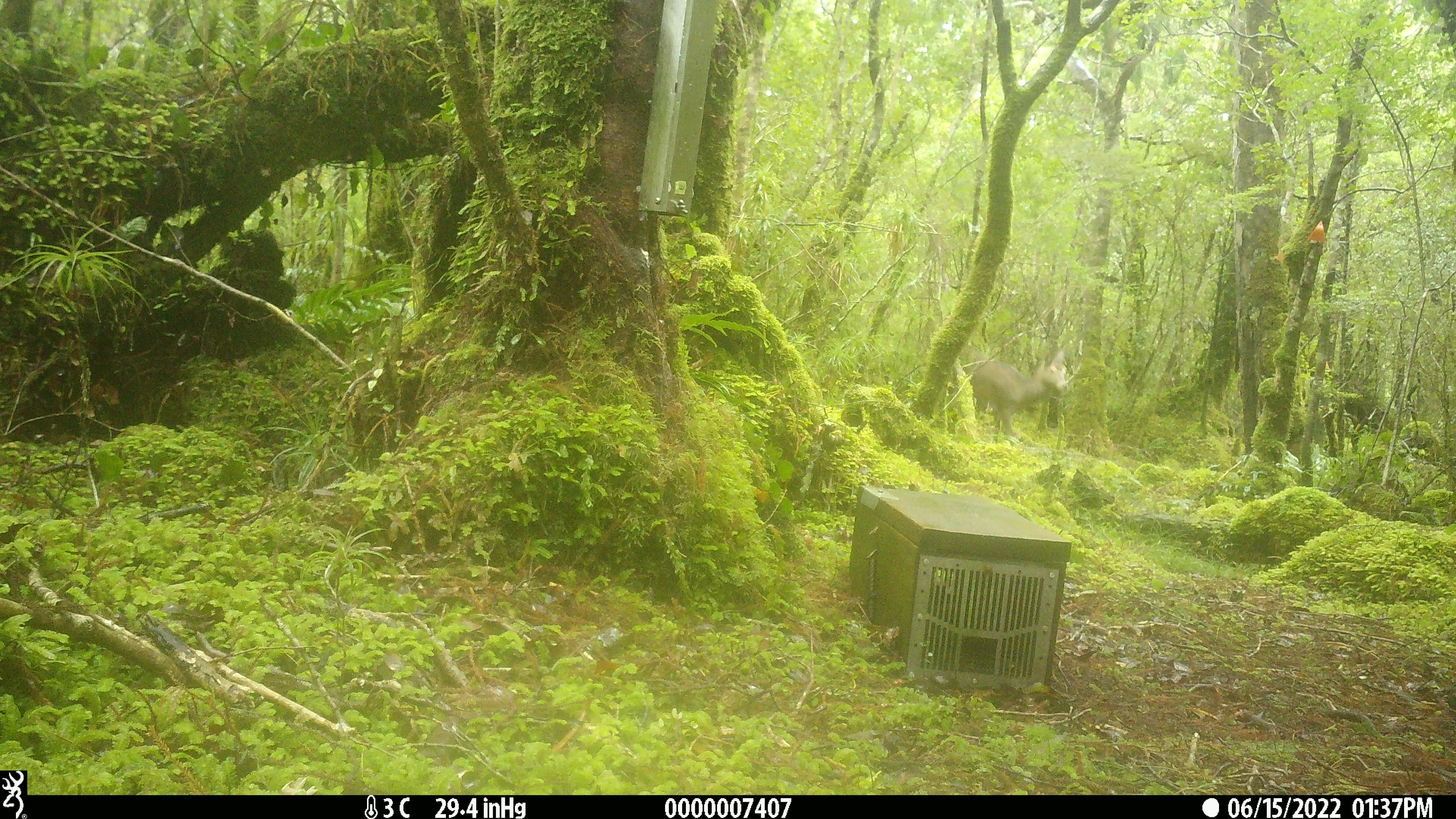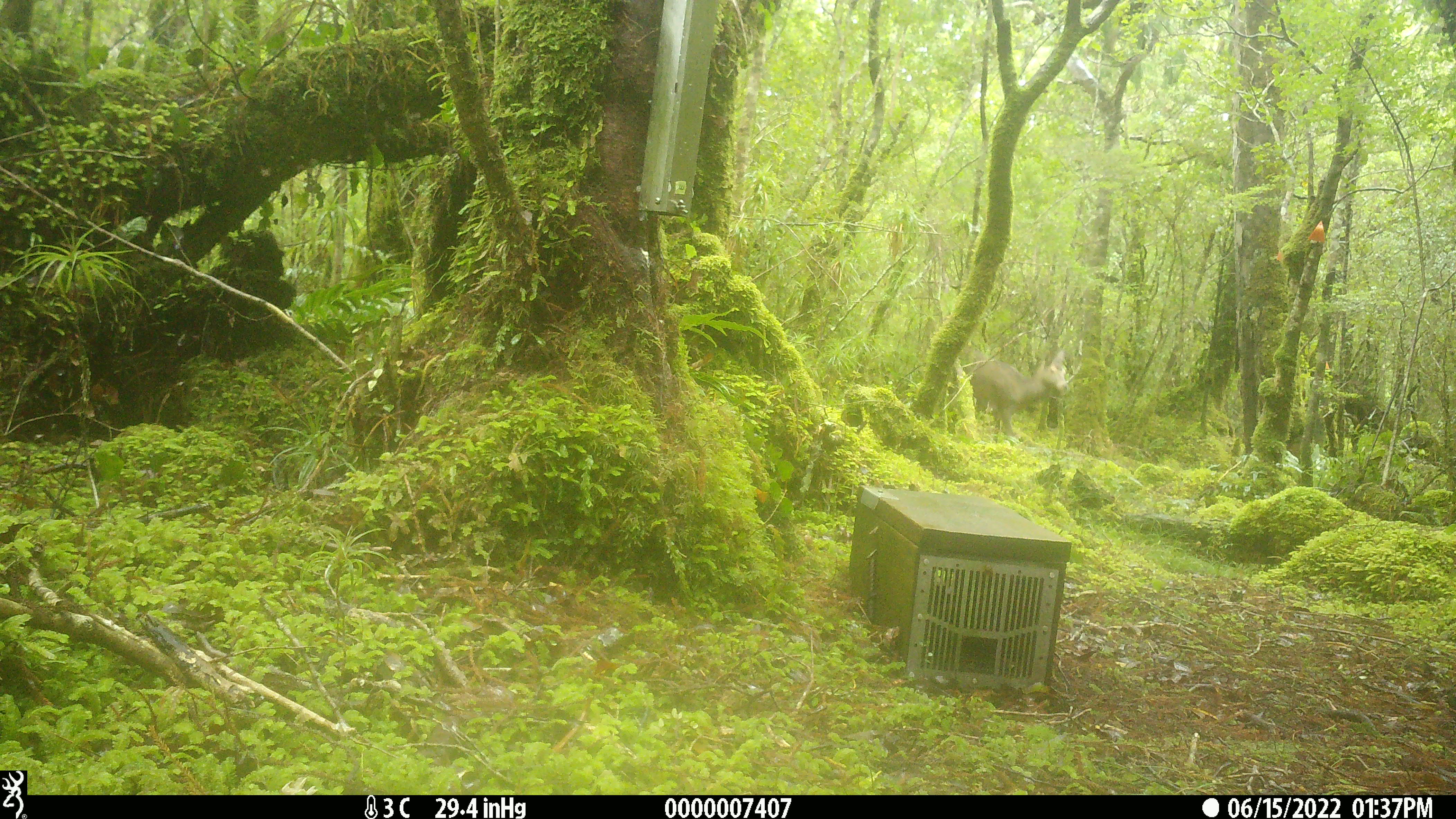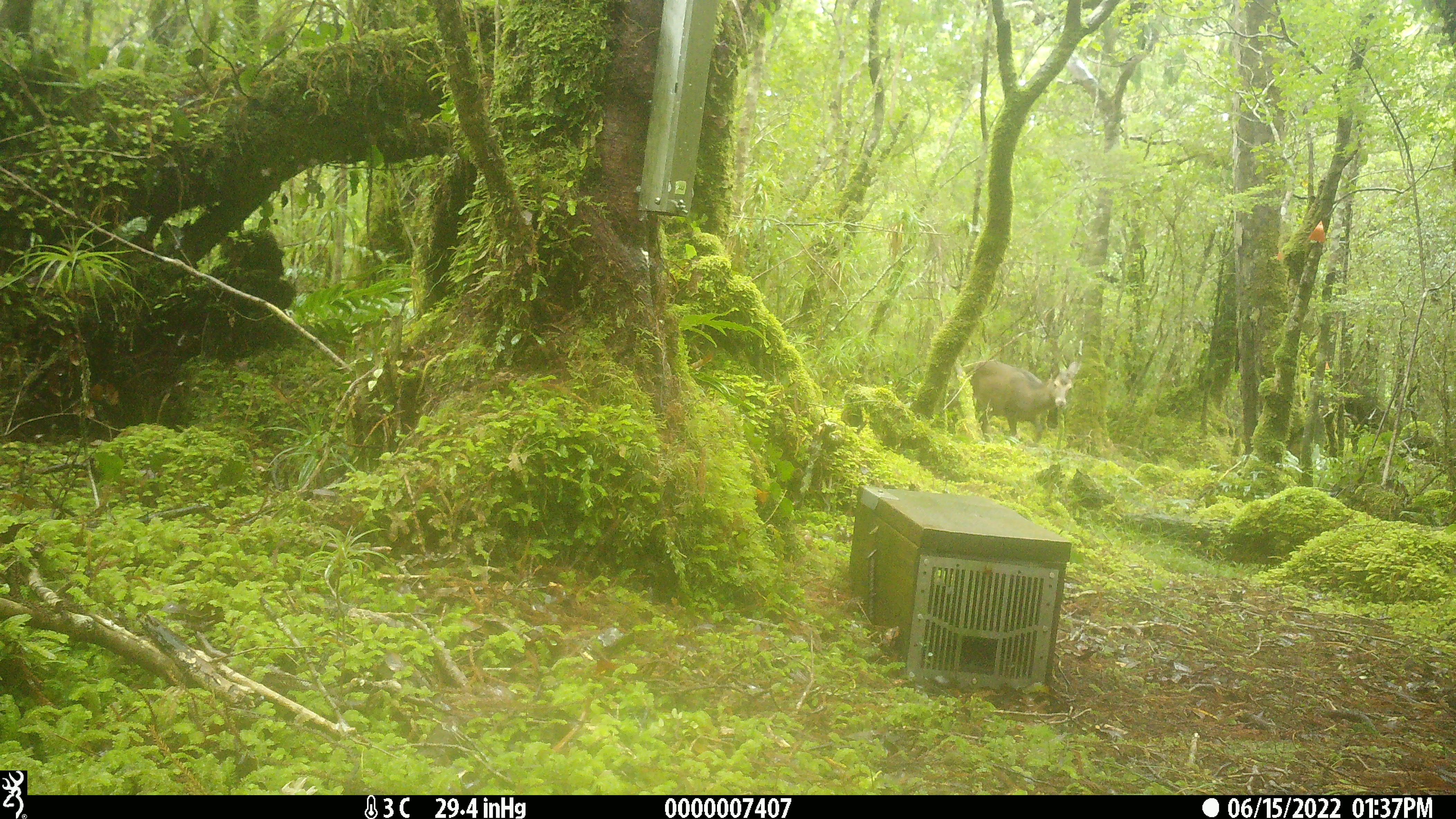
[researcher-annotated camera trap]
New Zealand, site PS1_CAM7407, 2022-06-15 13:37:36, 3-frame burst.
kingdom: Animalia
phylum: Chordata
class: Mammalia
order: Artiodactyla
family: Cervidae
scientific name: Cervidae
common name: deer